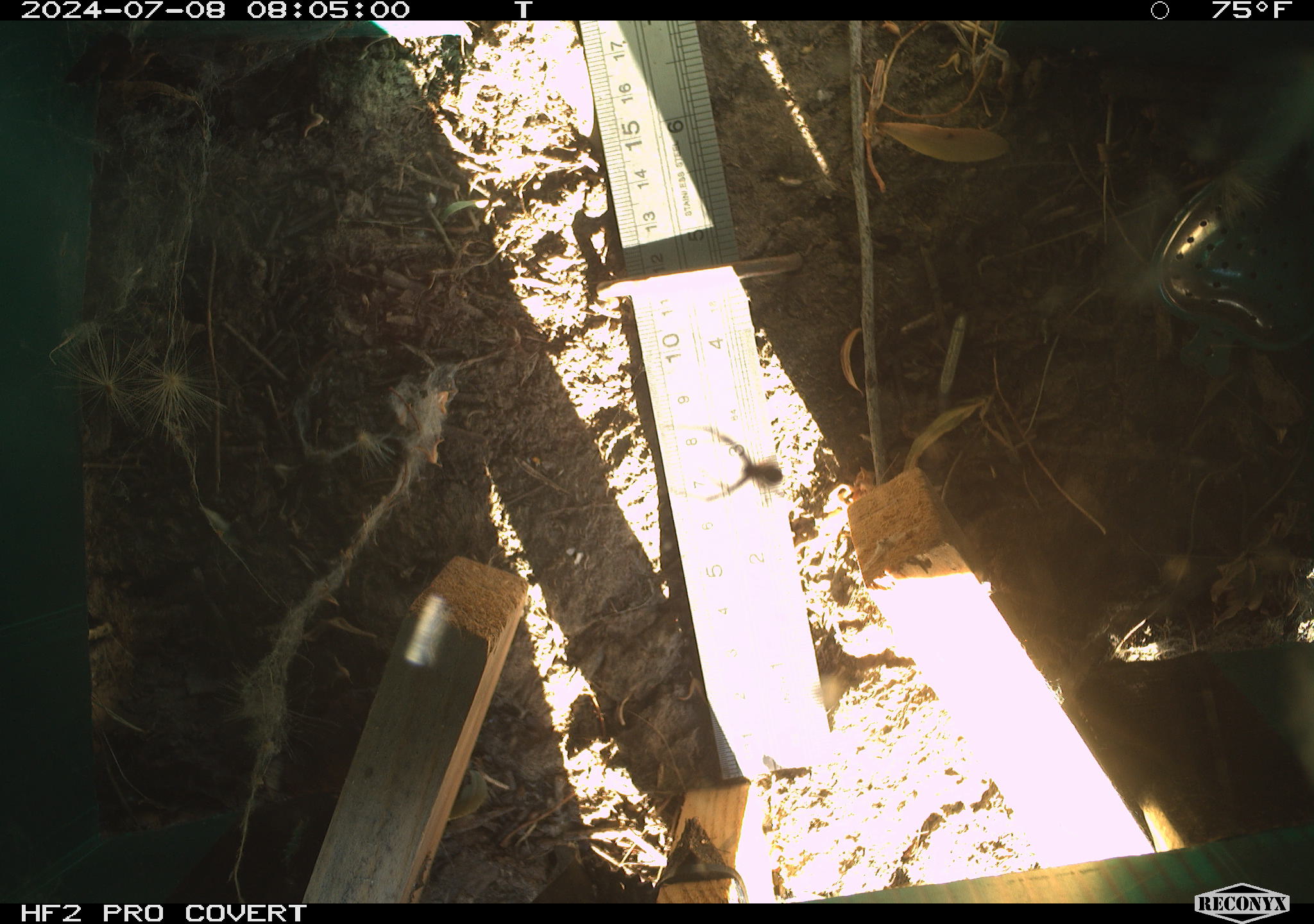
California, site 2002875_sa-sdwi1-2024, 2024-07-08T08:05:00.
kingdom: Animalia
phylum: Arthropoda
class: Arachnida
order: Araneae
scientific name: Araneae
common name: spider